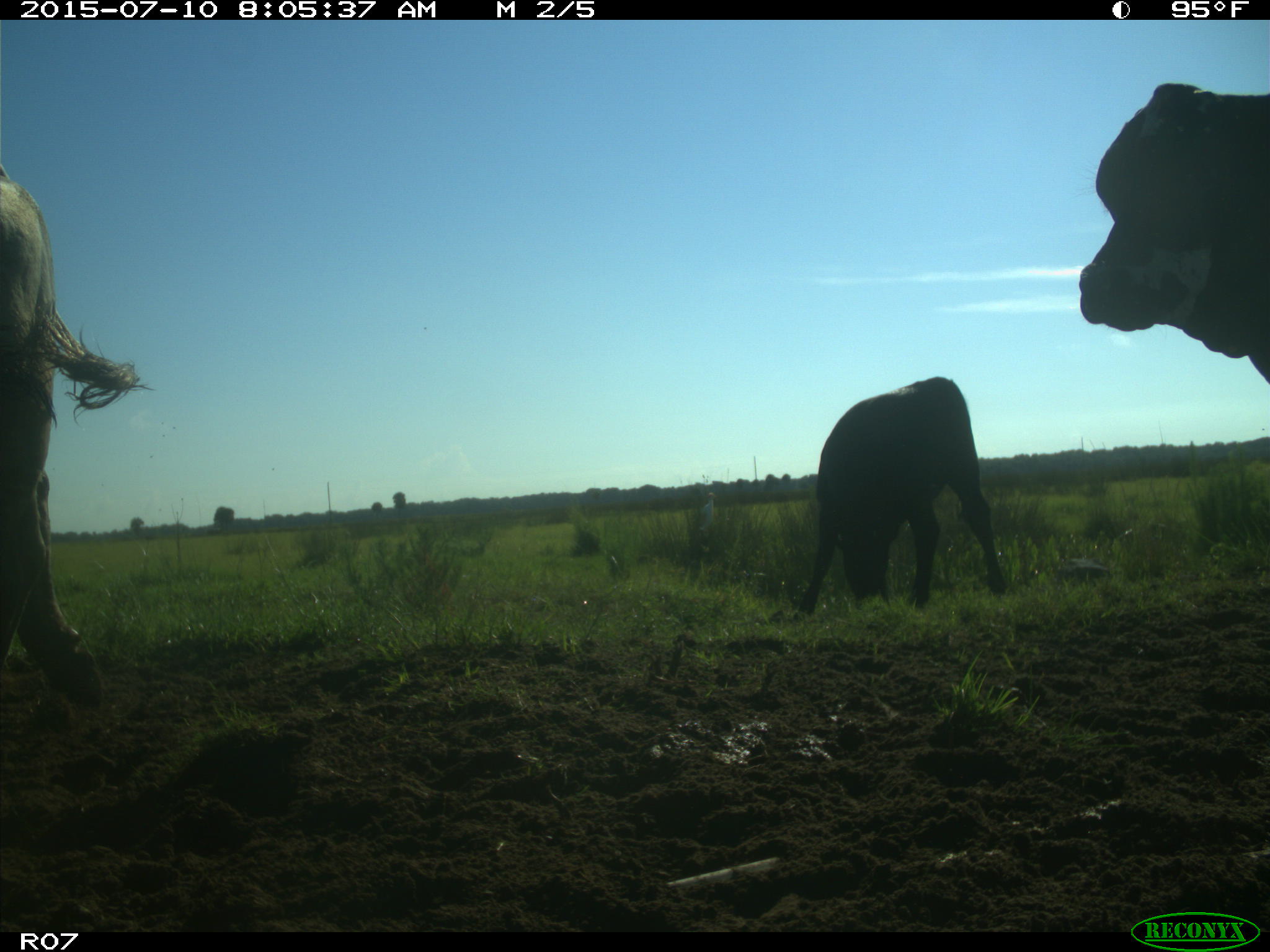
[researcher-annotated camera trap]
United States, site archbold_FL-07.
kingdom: Animalia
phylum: Chordata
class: Mammalia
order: Artiodactyla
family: Bovidae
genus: Bos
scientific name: Bos taurus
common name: domestic cow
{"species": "Bos taurus (domestic cow)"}